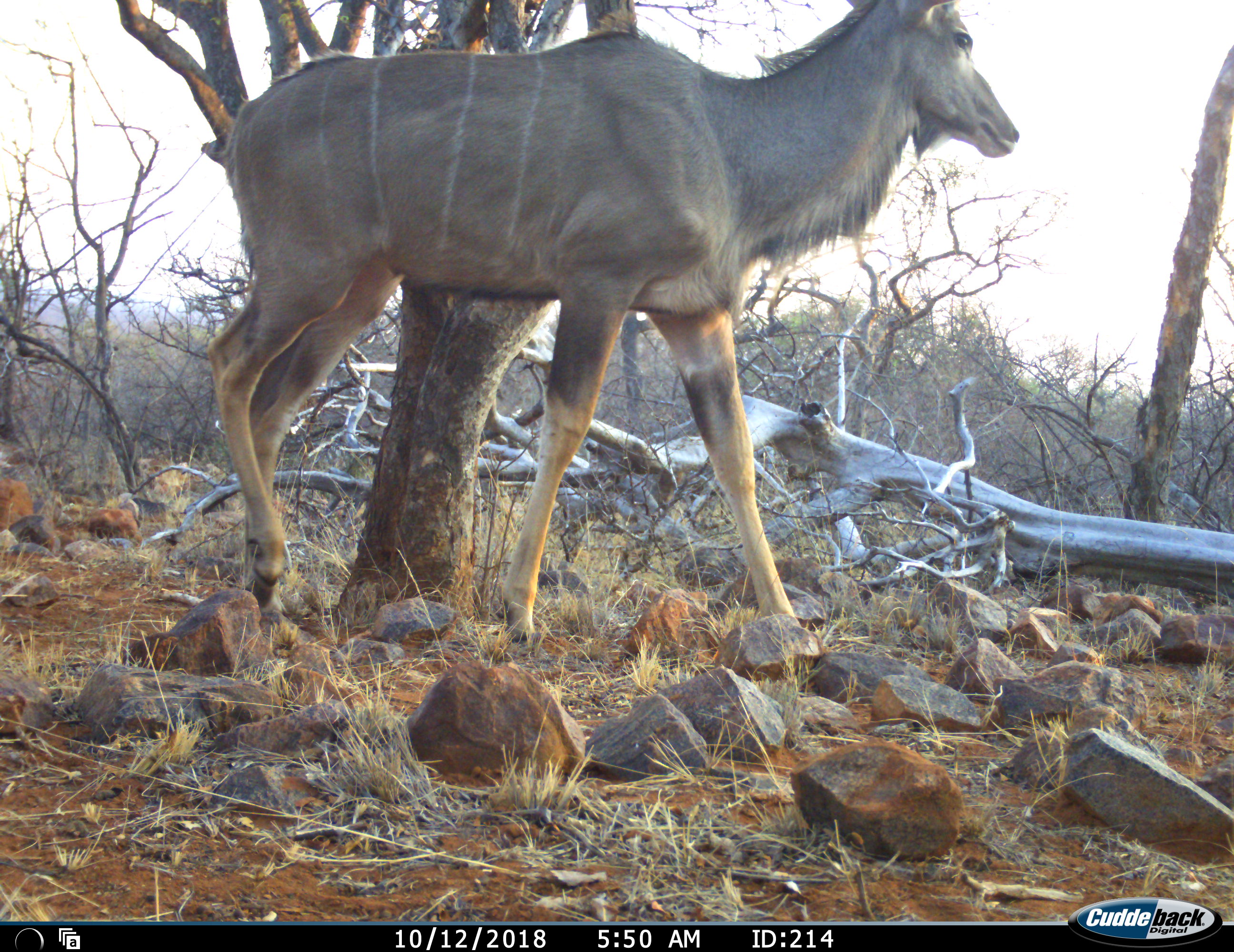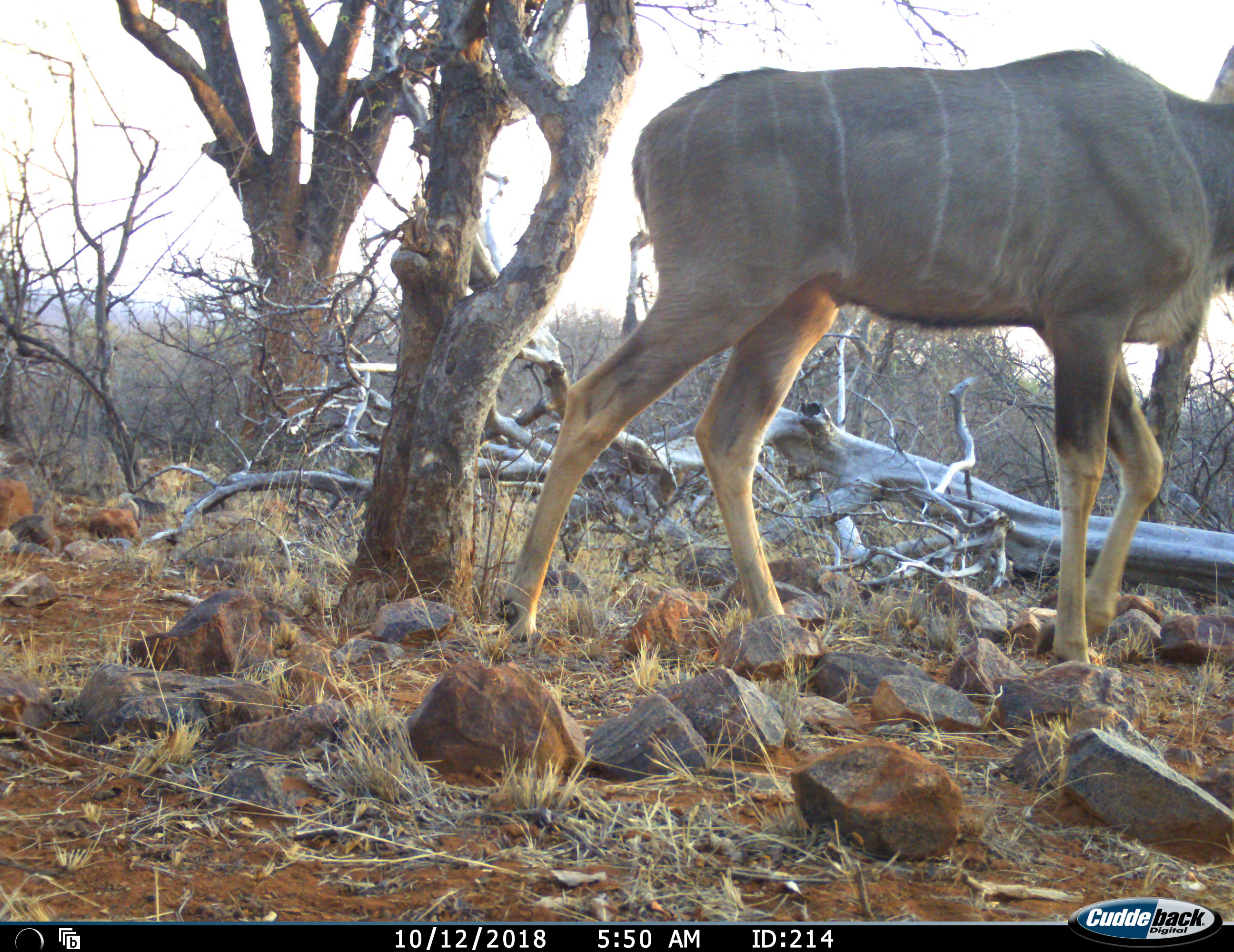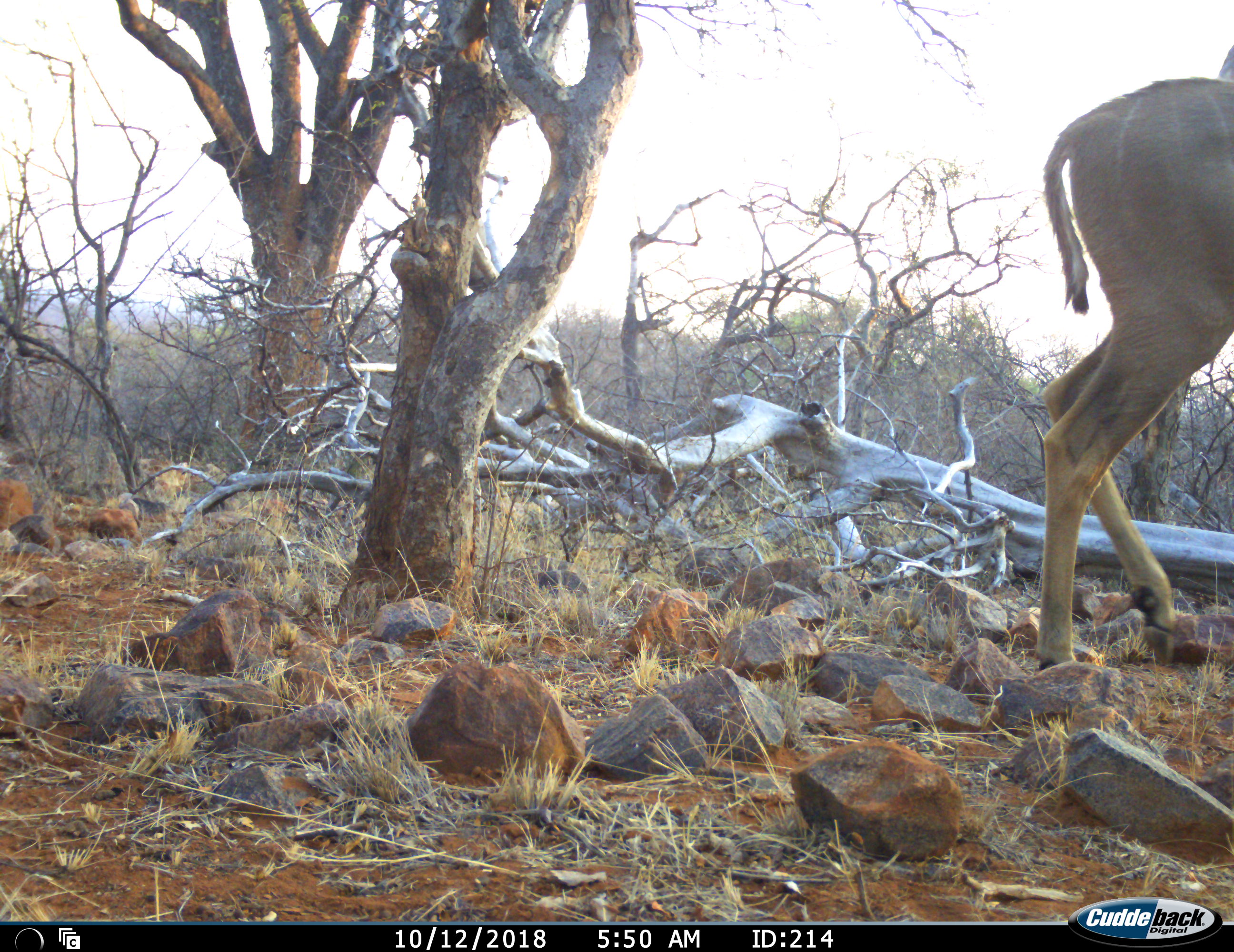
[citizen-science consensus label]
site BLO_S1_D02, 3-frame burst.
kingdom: Animalia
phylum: Chordata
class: Mammalia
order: Artiodactyla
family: Bovidae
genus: Tragelaphus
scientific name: Tragelaphus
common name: kudu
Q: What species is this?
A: Kudu (Tragelaphus).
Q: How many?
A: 1.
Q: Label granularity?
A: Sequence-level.